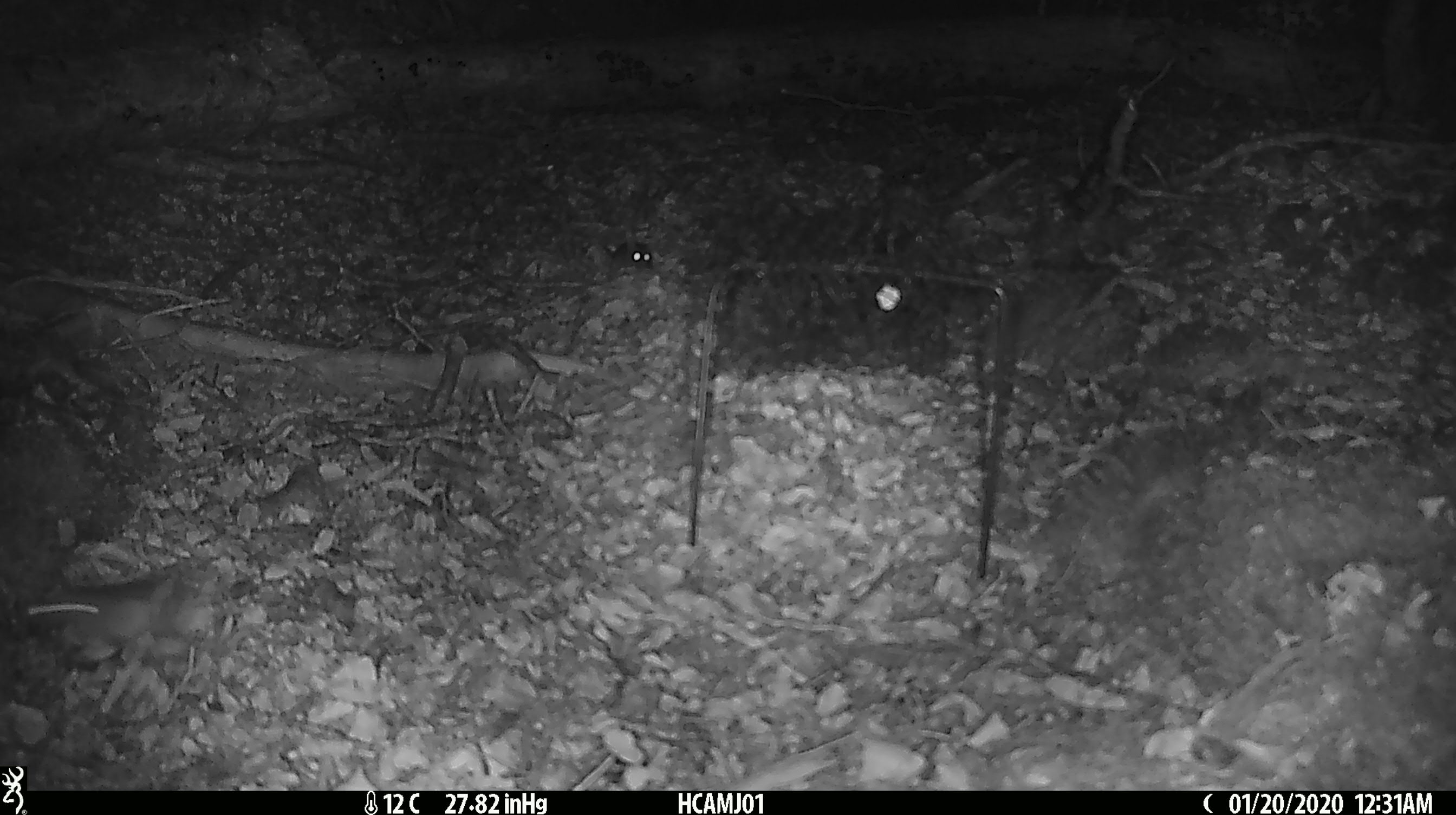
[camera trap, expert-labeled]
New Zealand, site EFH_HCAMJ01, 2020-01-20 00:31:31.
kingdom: Animalia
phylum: Chordata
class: Mammalia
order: Rodentia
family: Muridae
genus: Mus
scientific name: Mus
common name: mouse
Mouse (Mus).